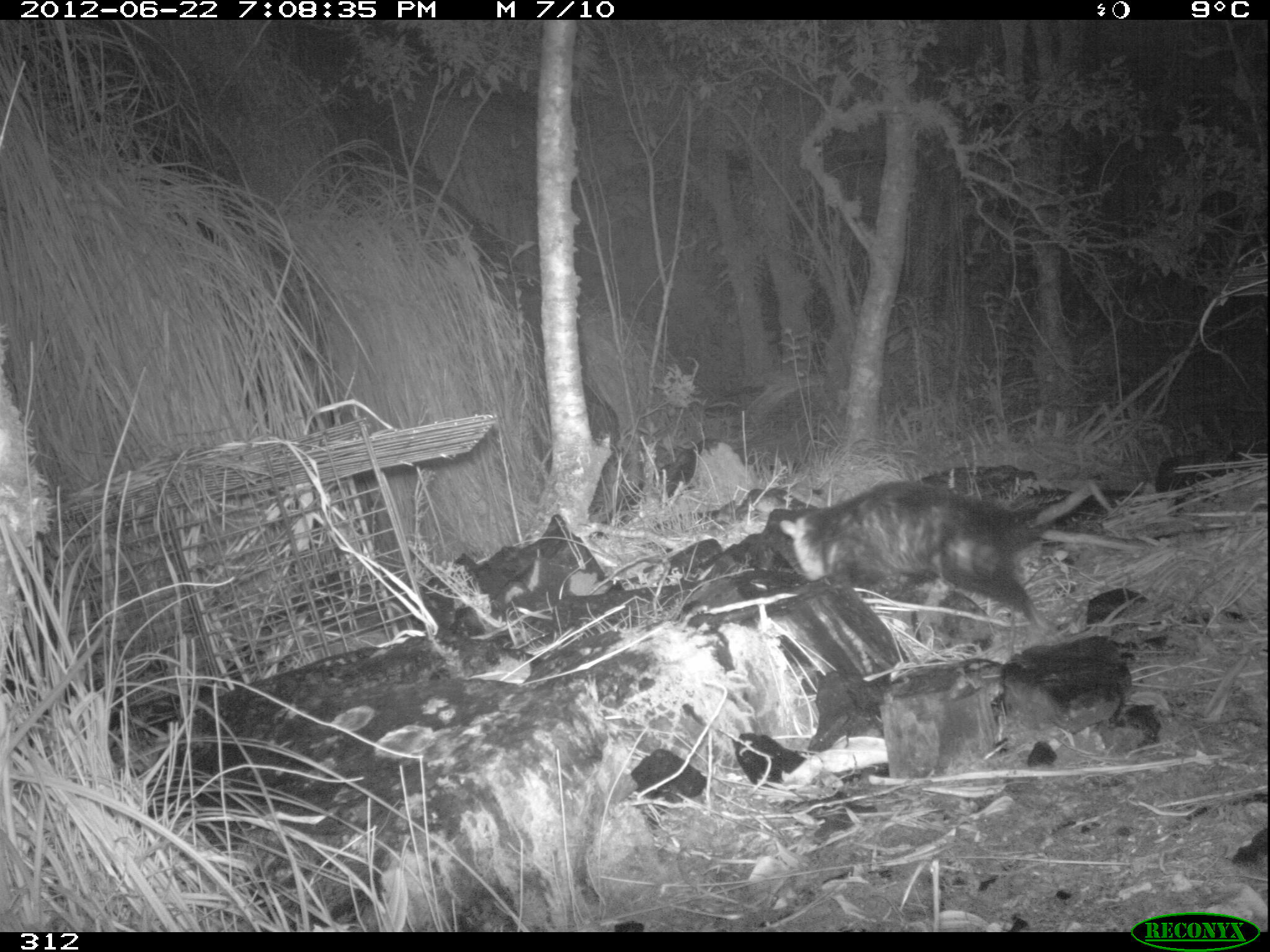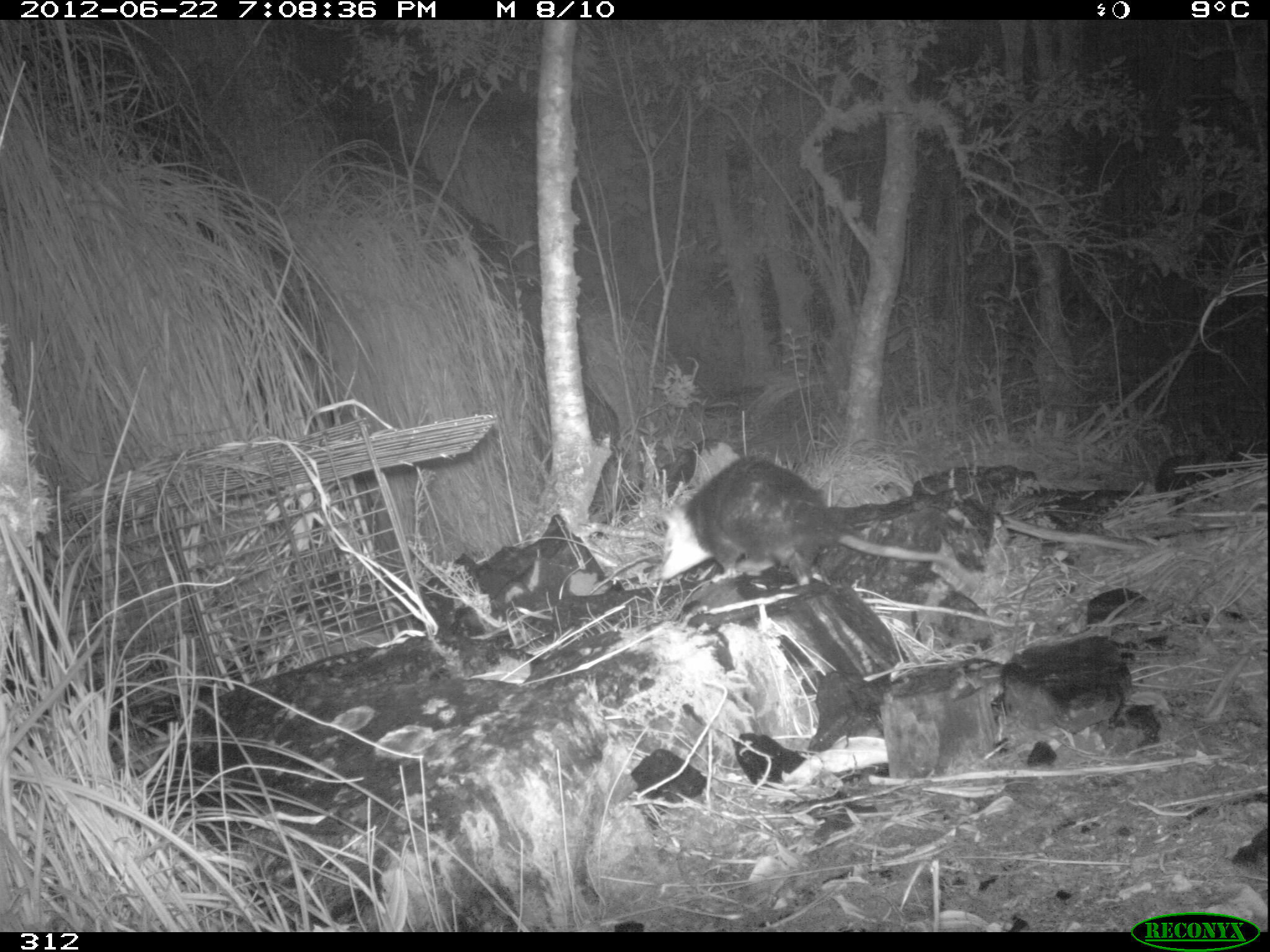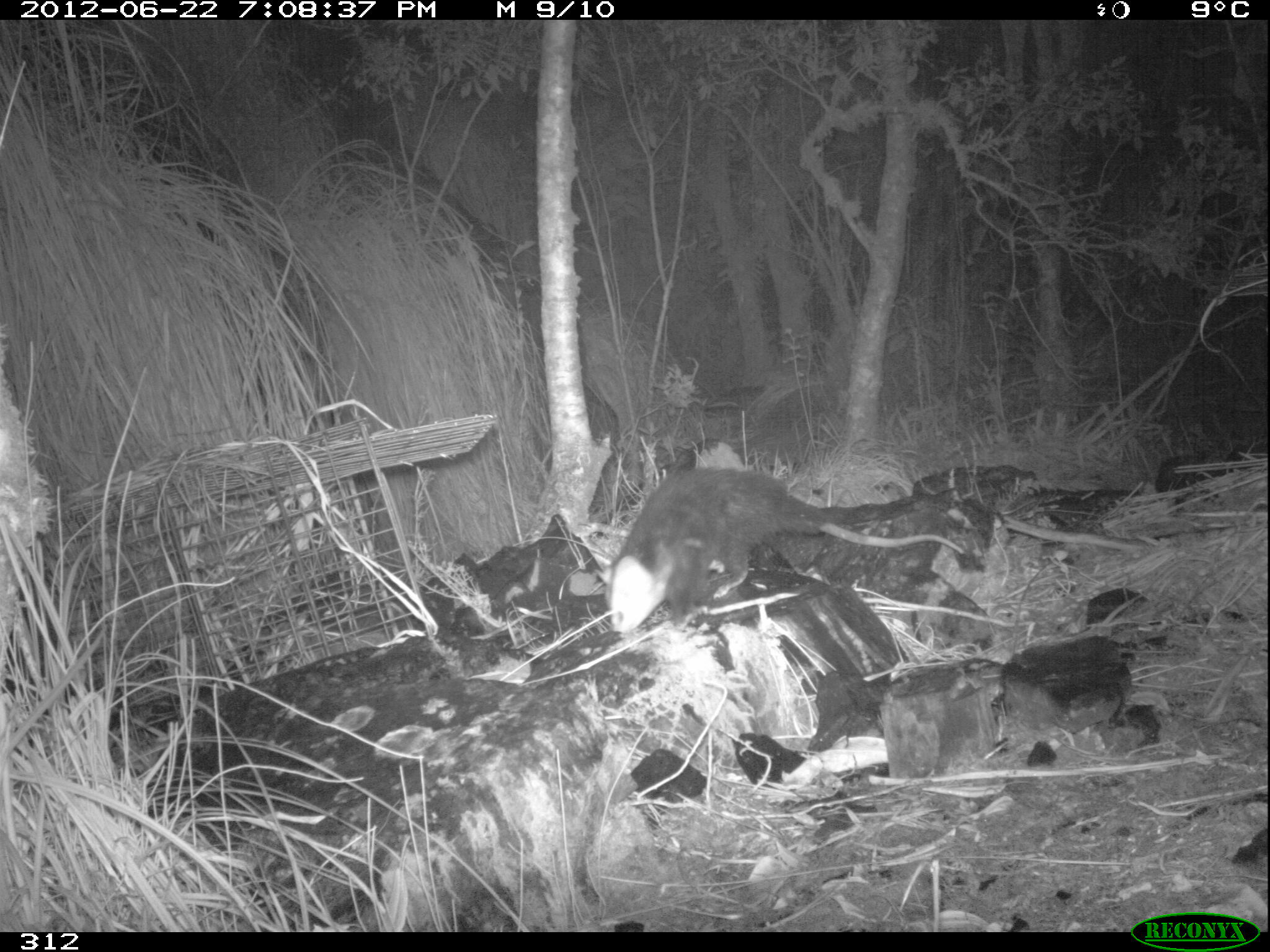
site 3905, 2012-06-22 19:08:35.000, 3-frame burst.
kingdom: Animalia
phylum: Chordata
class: Mammalia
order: Didelphimorphia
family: Didelphidae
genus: Didelphis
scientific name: Didelphis pernigra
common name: andean white-eared opossum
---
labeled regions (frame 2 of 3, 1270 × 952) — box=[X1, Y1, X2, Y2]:
didelphis pernigra: box=[659, 455, 979, 594]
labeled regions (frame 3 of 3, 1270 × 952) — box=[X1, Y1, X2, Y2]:
didelphis pernigra: box=[606, 462, 967, 634]